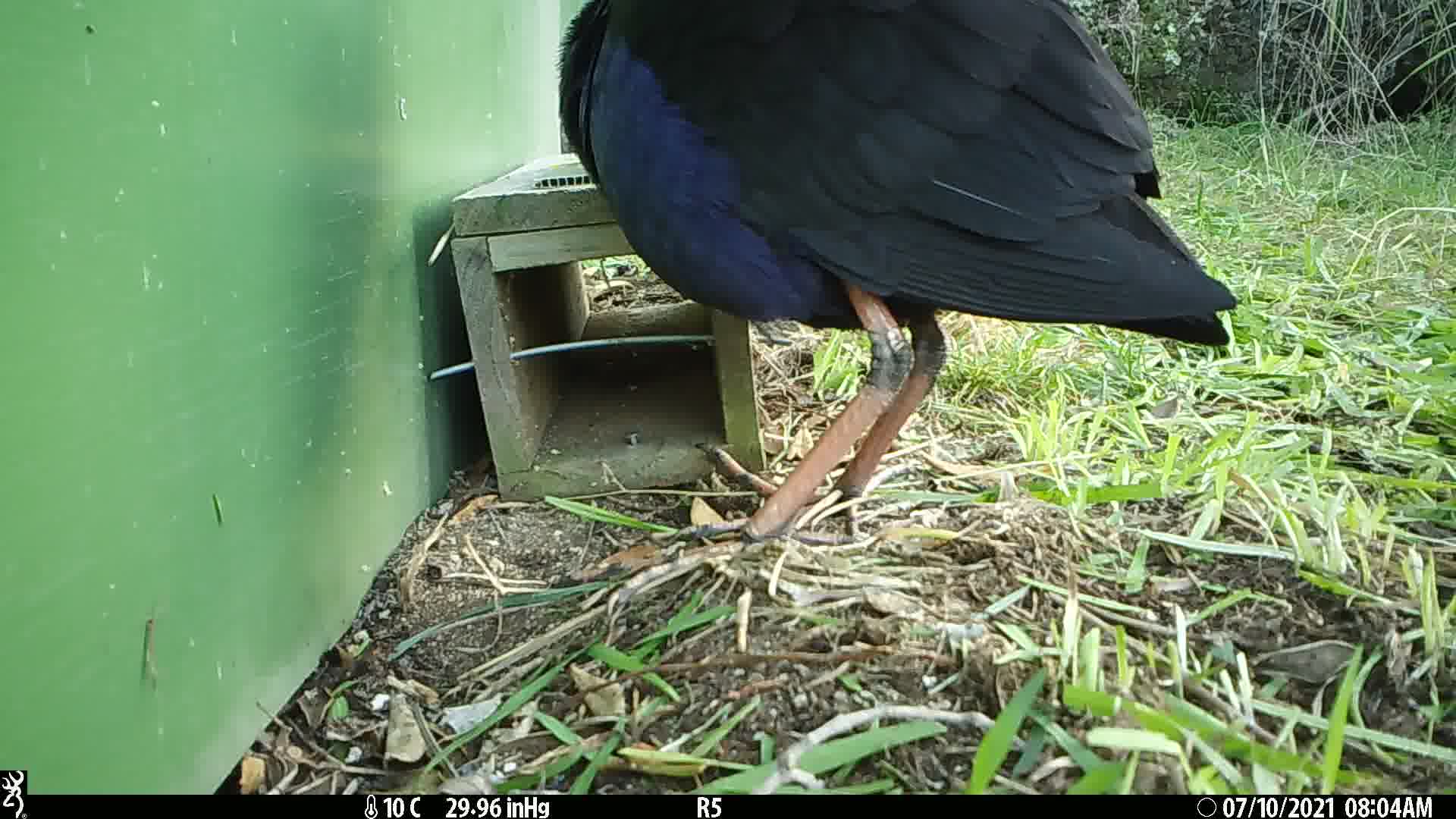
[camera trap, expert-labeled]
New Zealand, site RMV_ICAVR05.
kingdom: Animalia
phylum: Chordata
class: Aves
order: Gruiformes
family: Rallidae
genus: Porphyrio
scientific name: Porphyrio melanotus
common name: australasian swamphen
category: pukeko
Pukeko (australasian swamphen) (Porphyrio melanotus).